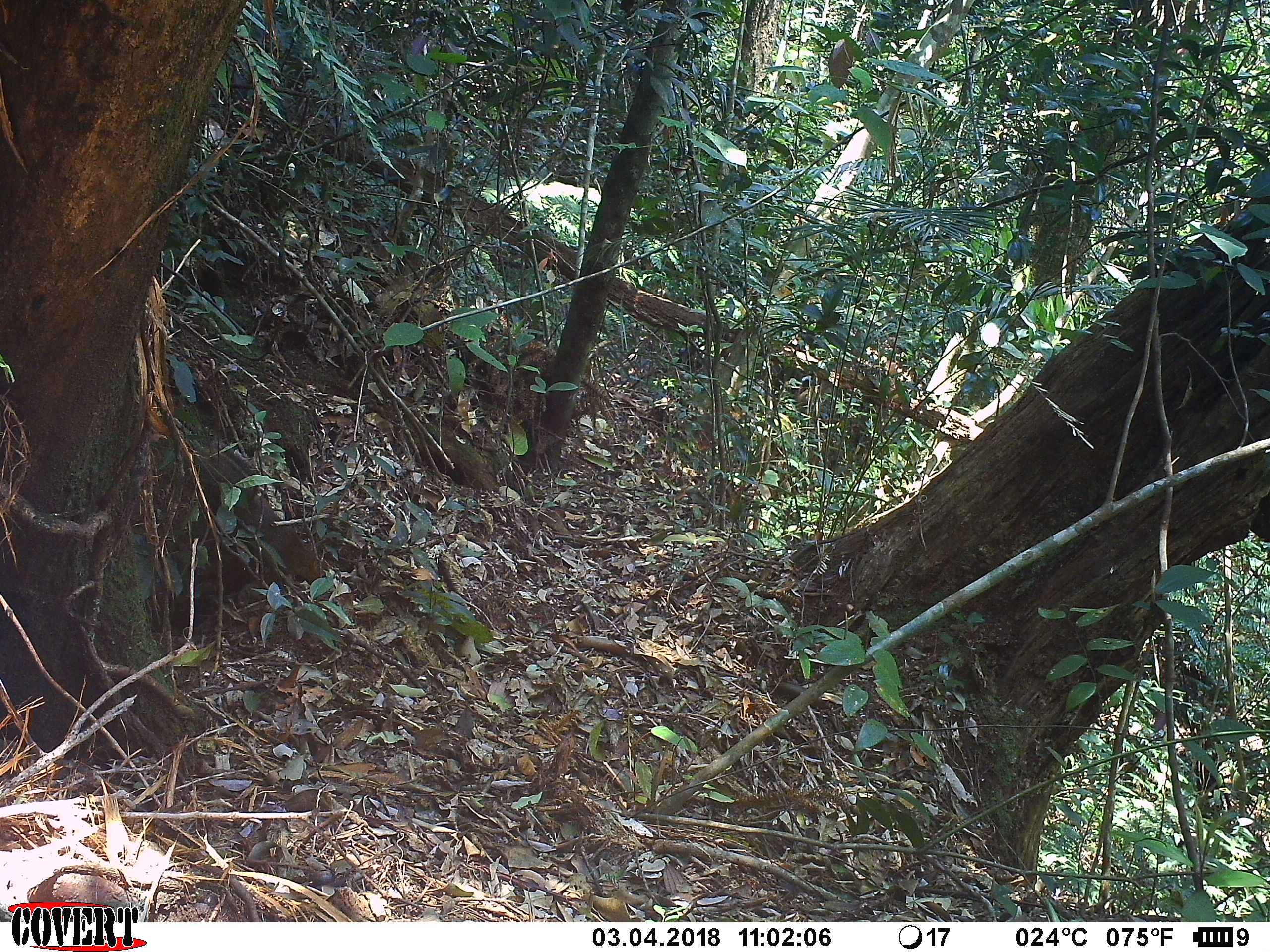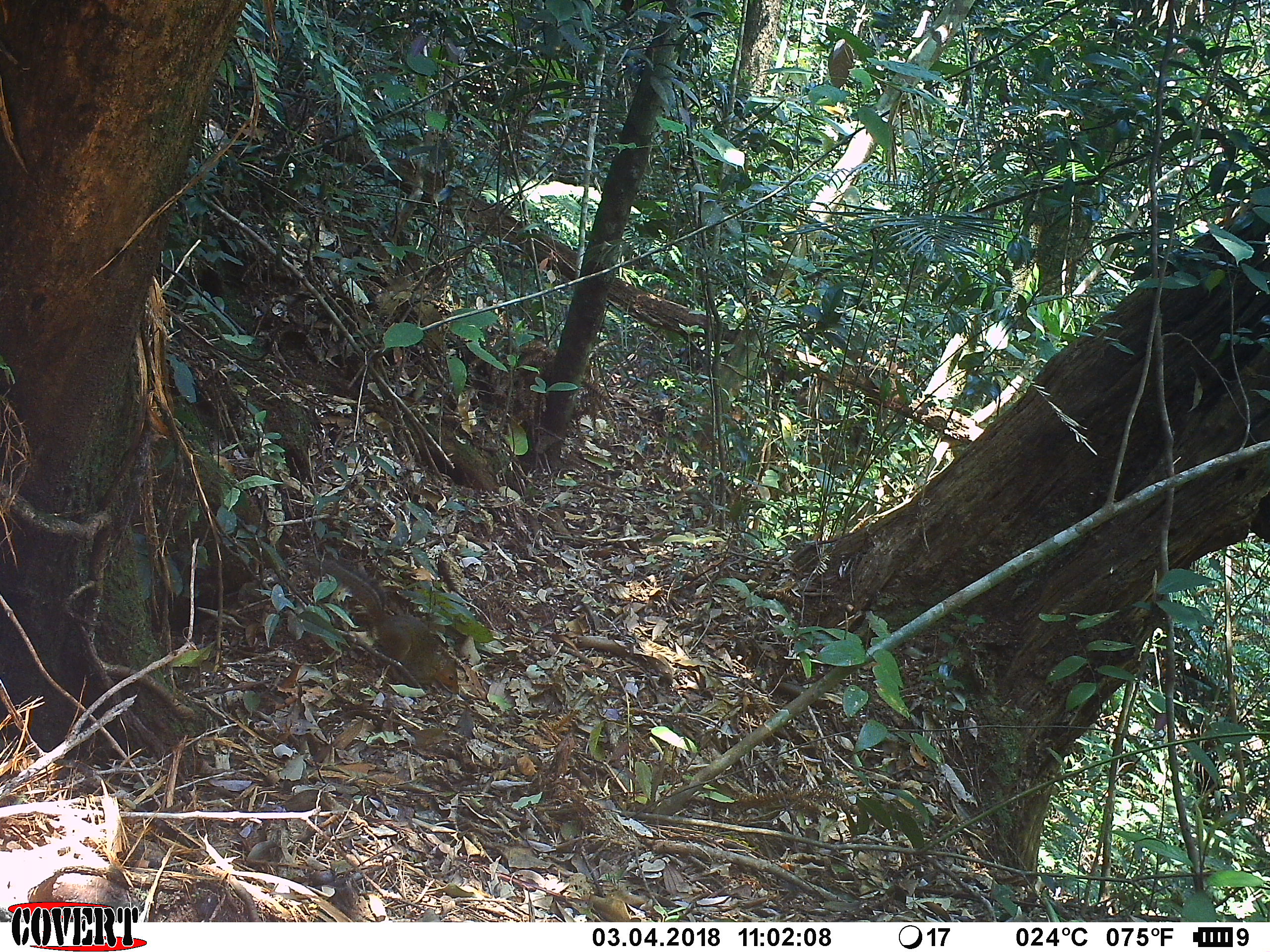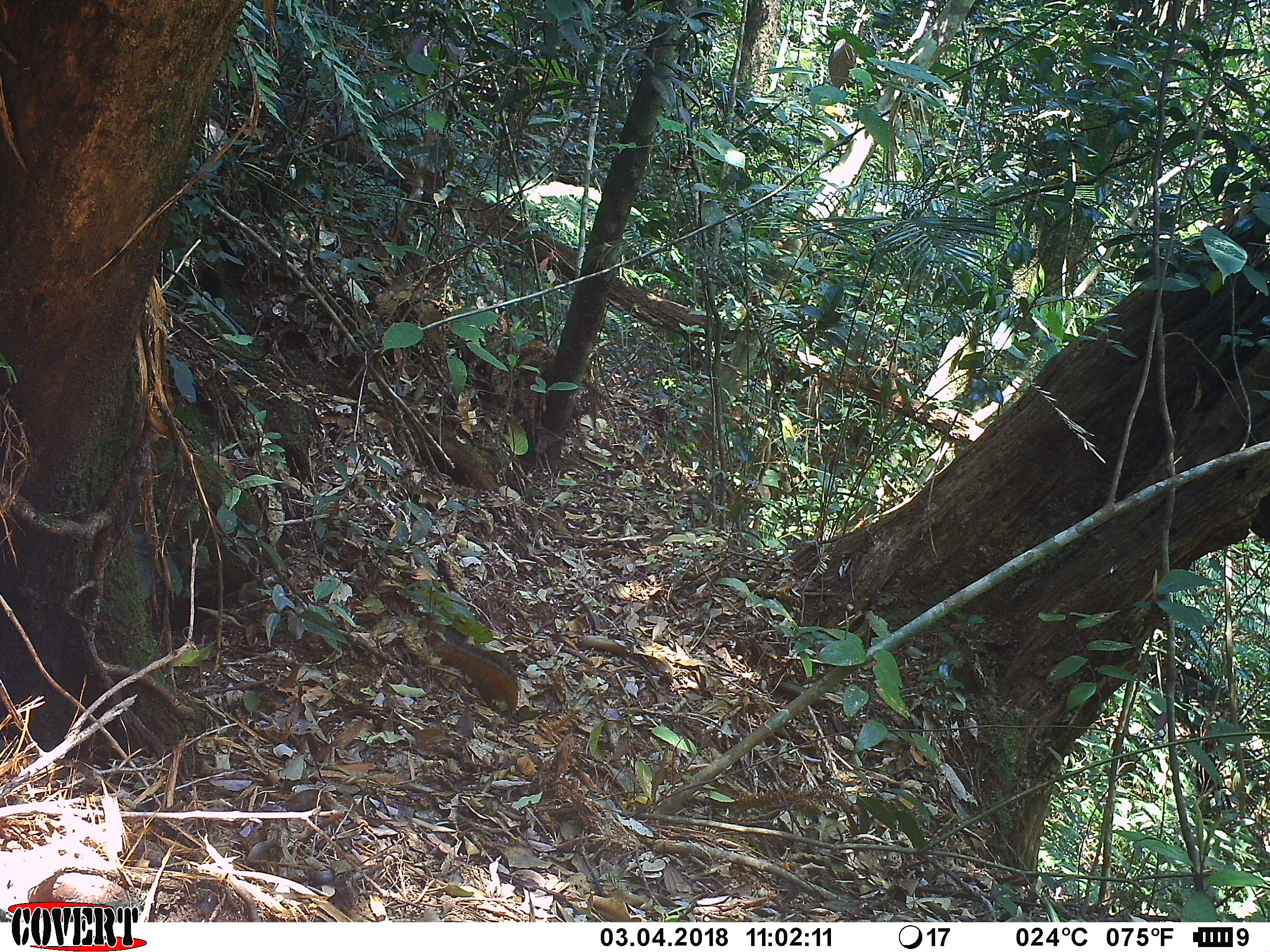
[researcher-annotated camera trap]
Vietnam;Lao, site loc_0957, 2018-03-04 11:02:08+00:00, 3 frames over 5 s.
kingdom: Animalia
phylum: Chordata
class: Mammalia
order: Rodentia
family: Sciuridae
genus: Dremomys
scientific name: Dremomys rufigenis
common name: red-cheeked squirrel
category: red cheeked squirrel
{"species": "red cheeked squirrel (red-cheeked squirrel) (Dremomys rufigenis)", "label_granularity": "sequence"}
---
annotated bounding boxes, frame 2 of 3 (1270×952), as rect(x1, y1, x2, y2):
red cheeked squirrel: rect(301, 553, 460, 695)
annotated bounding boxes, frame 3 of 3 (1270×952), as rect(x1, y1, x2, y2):
red cheeked squirrel: rect(427, 625, 519, 715)